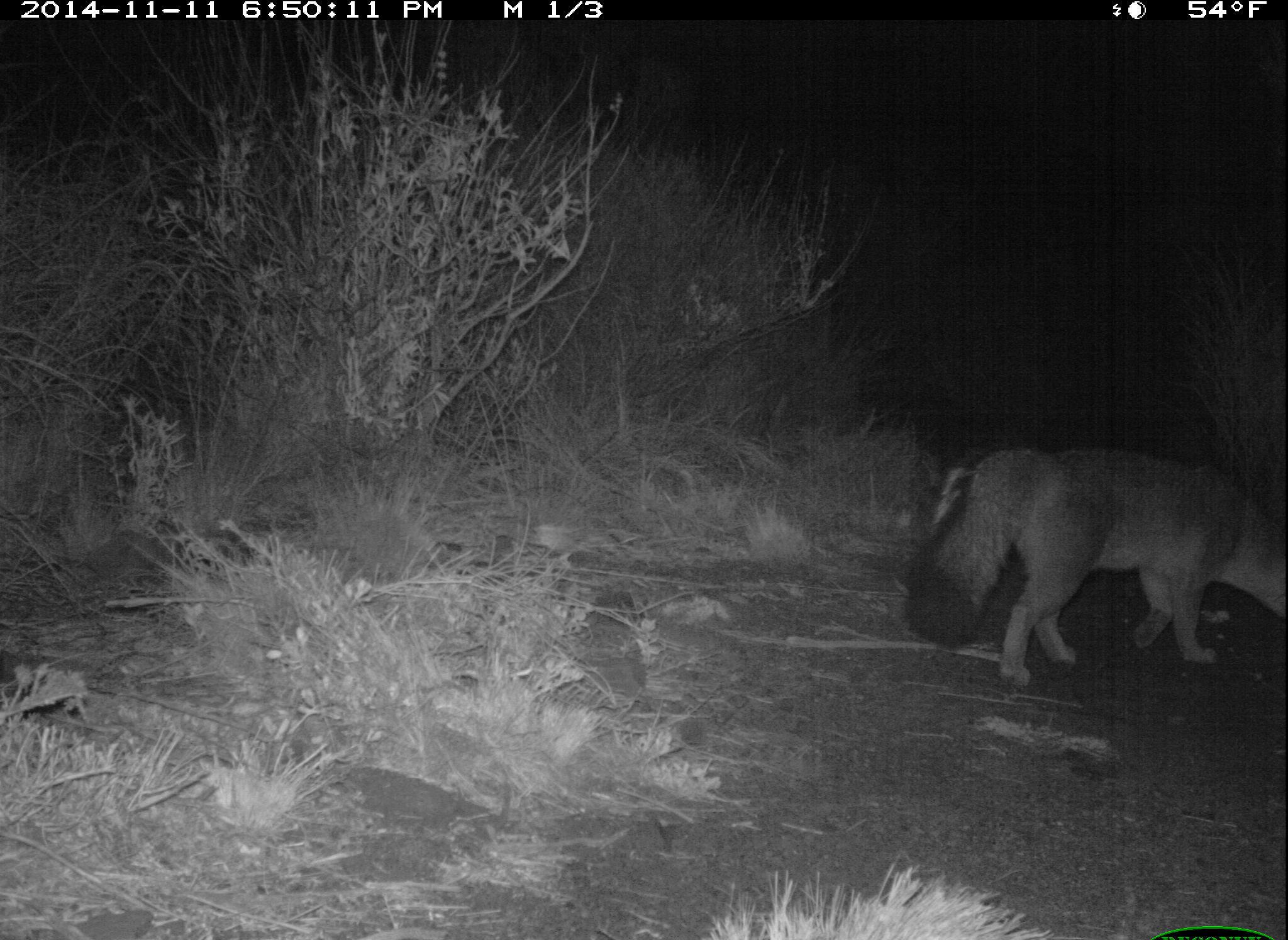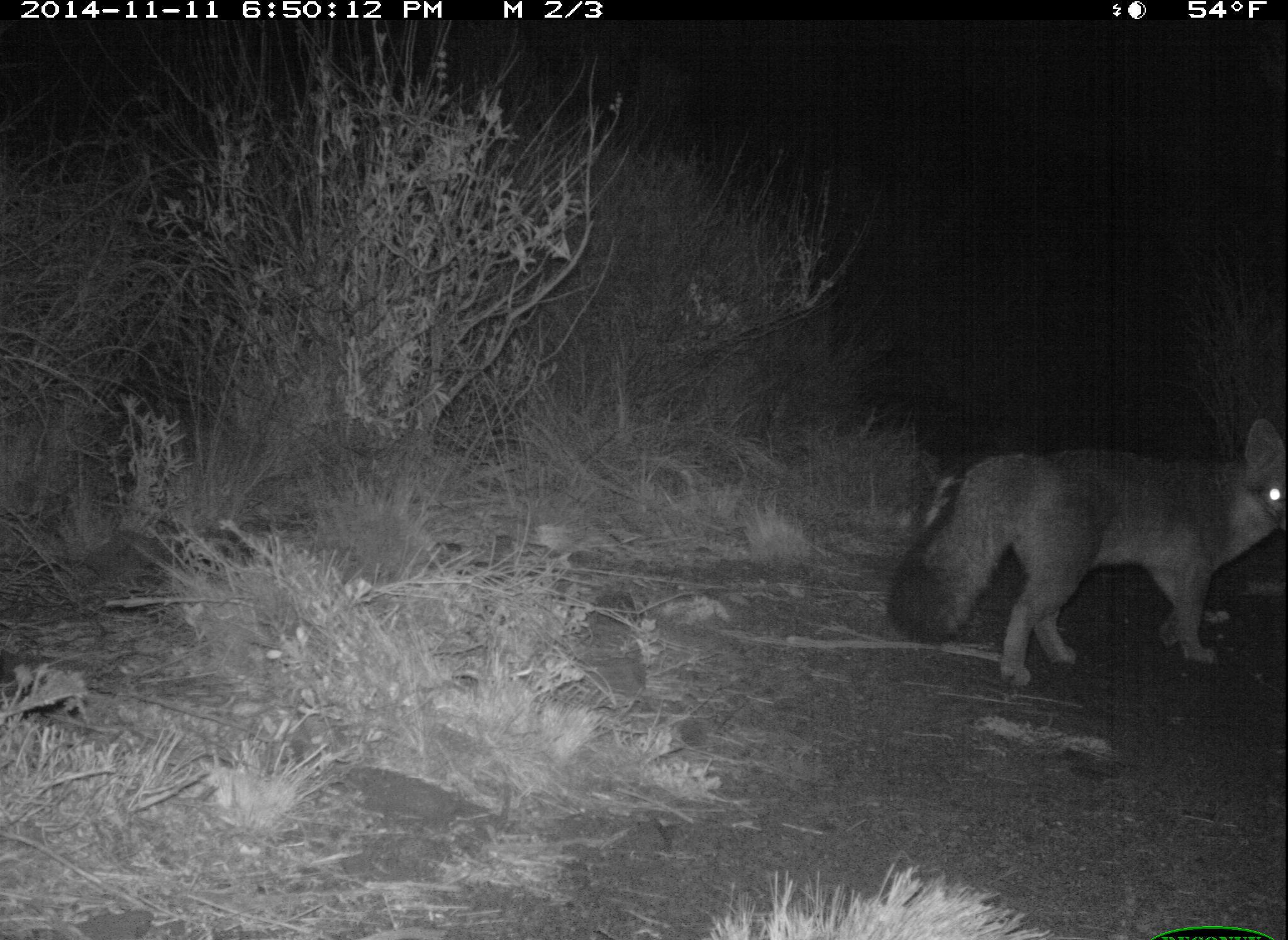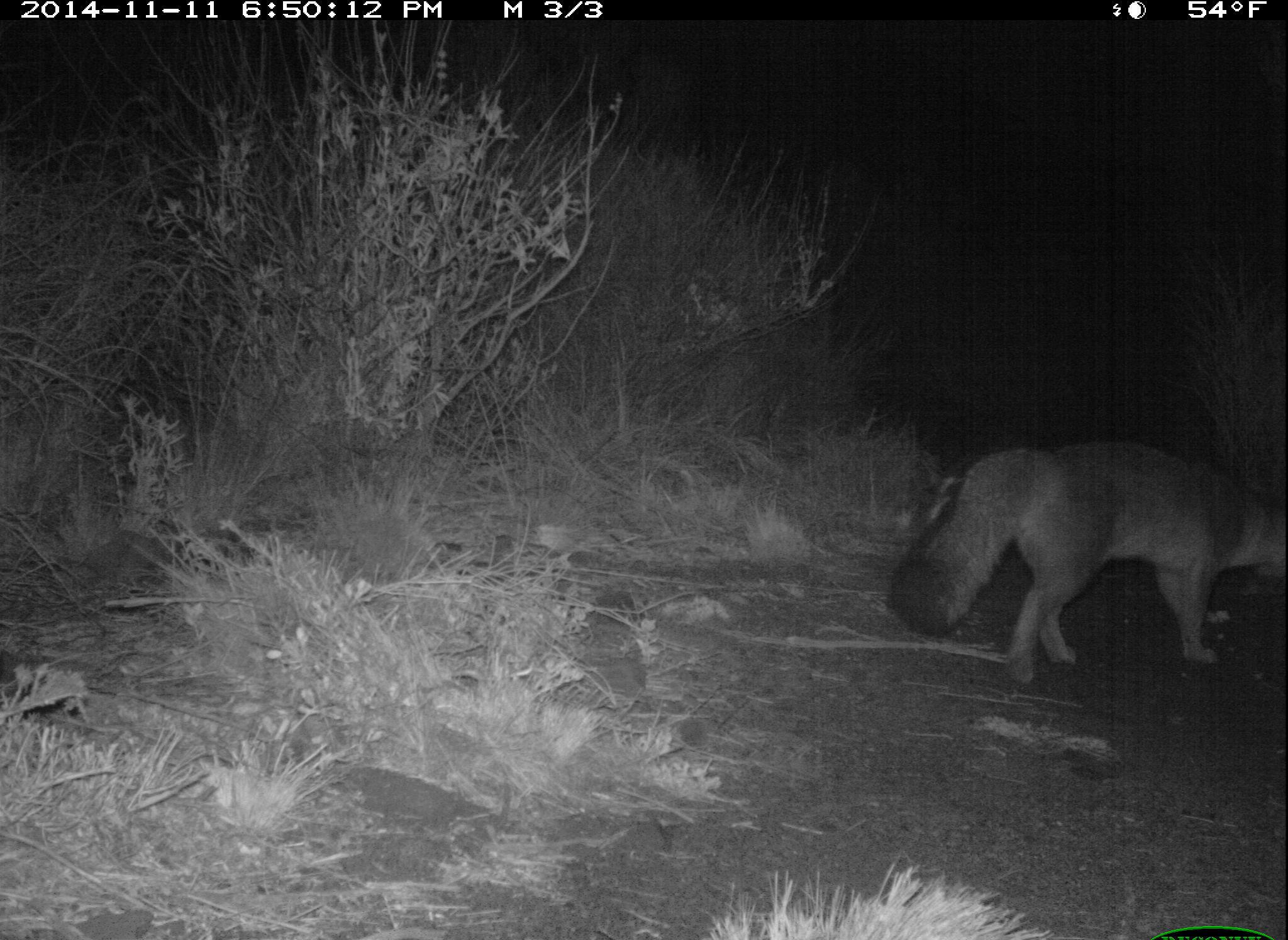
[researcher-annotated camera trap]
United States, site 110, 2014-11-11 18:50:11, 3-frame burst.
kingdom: Animalia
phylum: Chordata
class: Mammalia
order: Carnivora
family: Canidae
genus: Urocyon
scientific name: Urocyon cinereoargenteus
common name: gray fox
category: fox